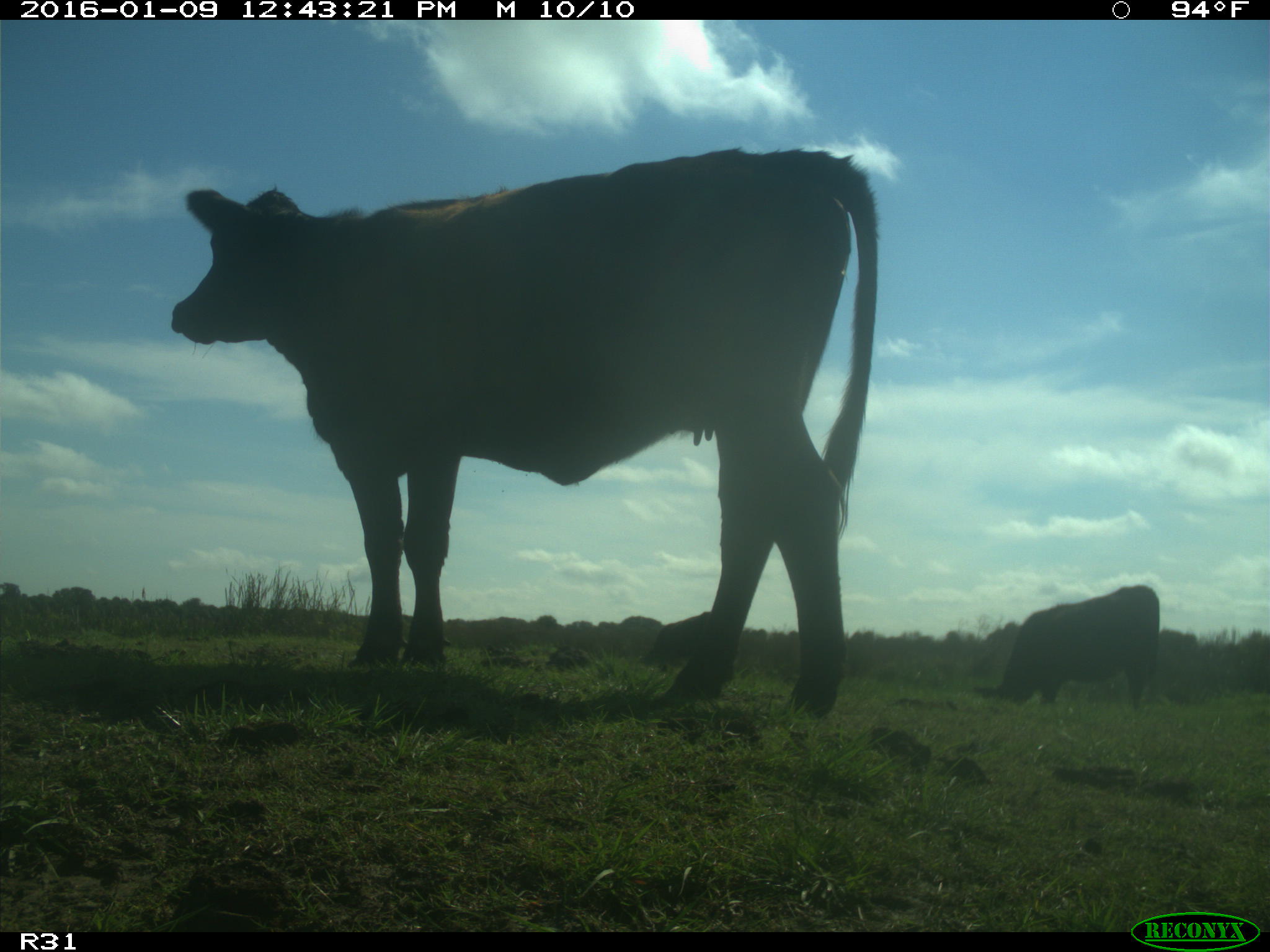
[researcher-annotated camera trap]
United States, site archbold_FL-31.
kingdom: Animalia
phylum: Chordata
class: Mammalia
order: Artiodactyla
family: Bovidae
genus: Bos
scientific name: Bos taurus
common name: domestic cow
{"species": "Bos taurus (domestic cow)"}